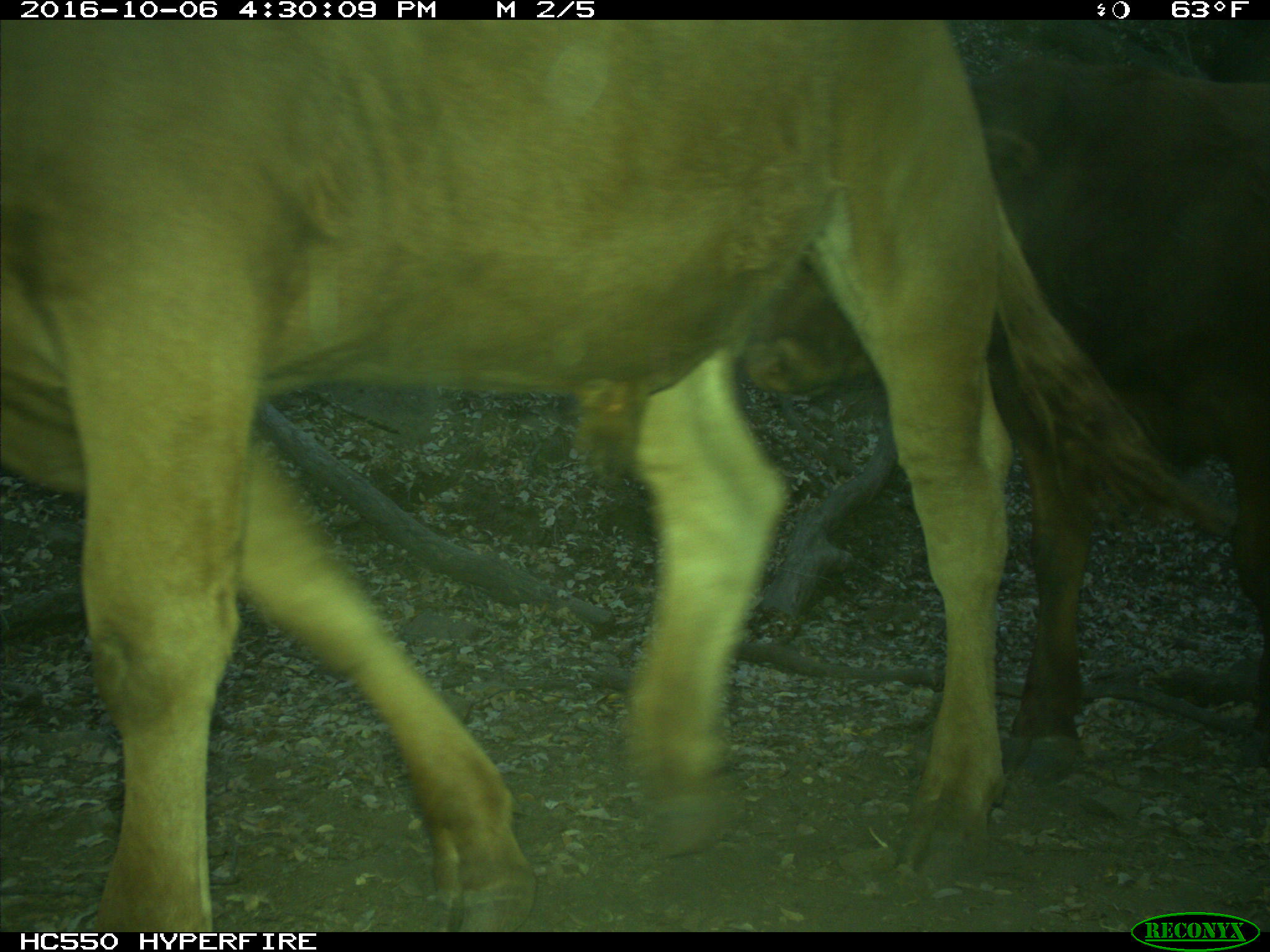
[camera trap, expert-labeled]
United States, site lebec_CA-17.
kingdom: Animalia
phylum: Chordata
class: Mammalia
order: Artiodactyla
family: Bovidae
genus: Bos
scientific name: Bos taurus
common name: domestic cow